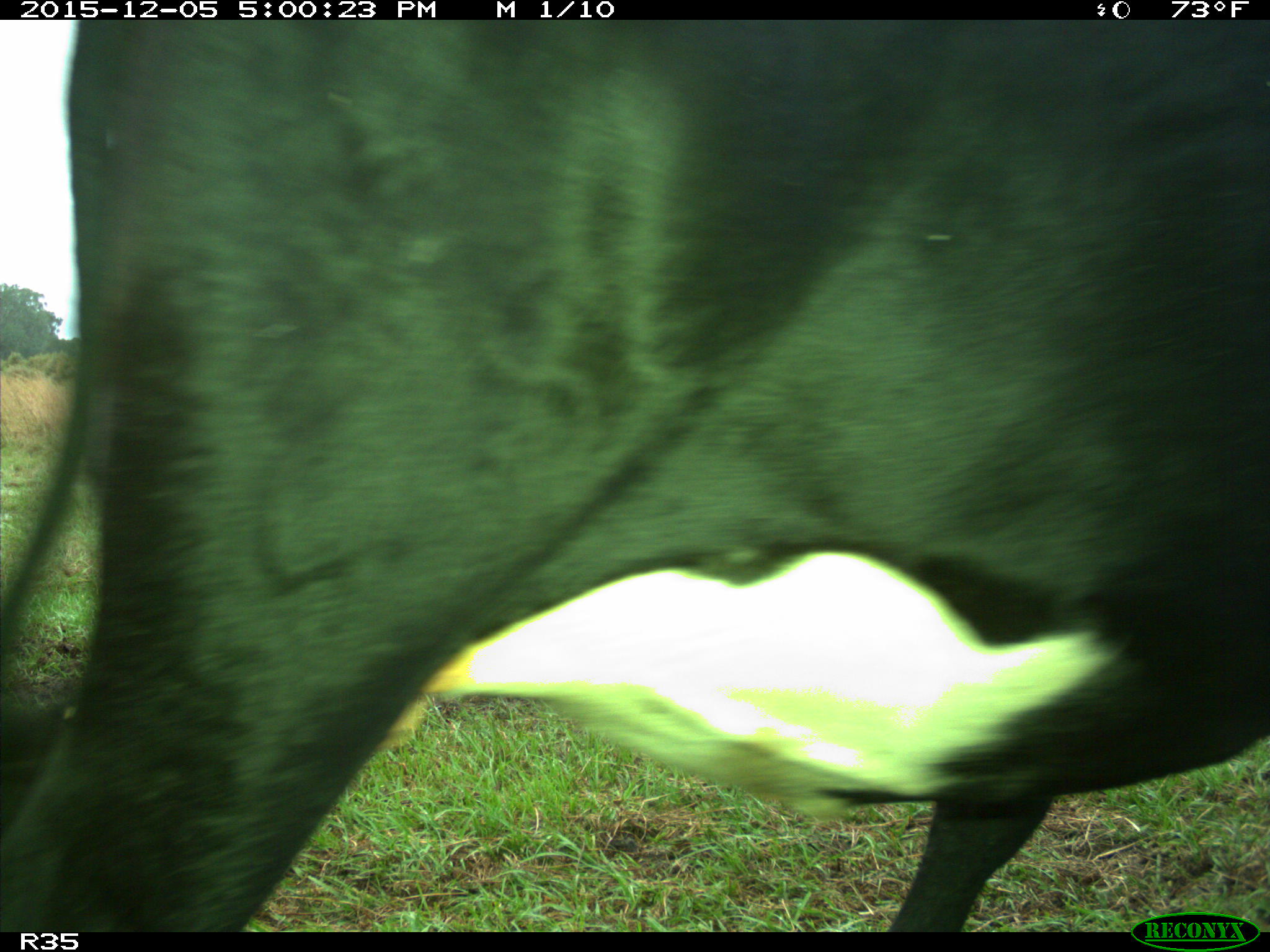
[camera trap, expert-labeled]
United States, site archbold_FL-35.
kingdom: Animalia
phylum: Chordata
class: Mammalia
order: Artiodactyla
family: Bovidae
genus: Bos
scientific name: Bos taurus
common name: domestic cow